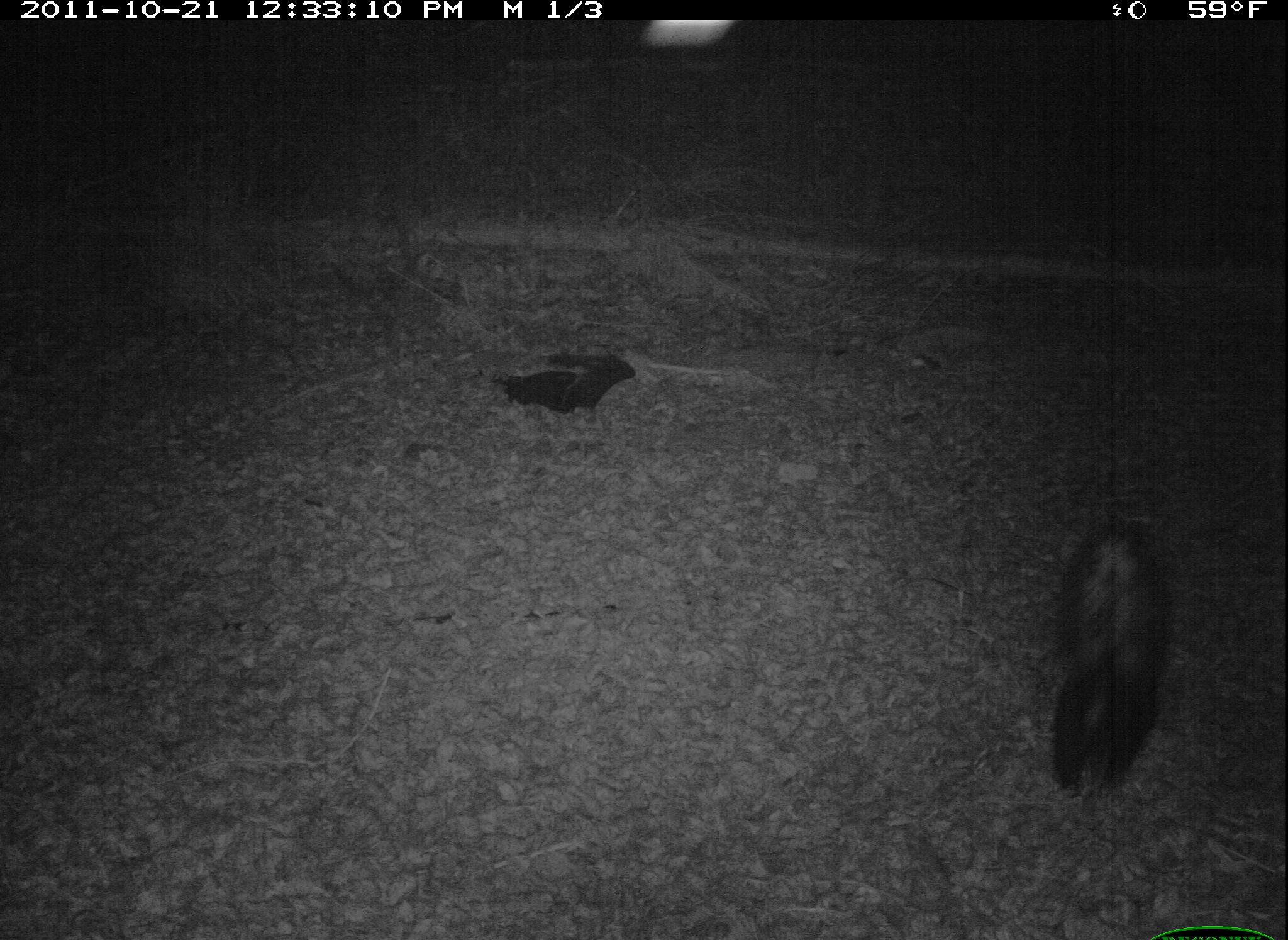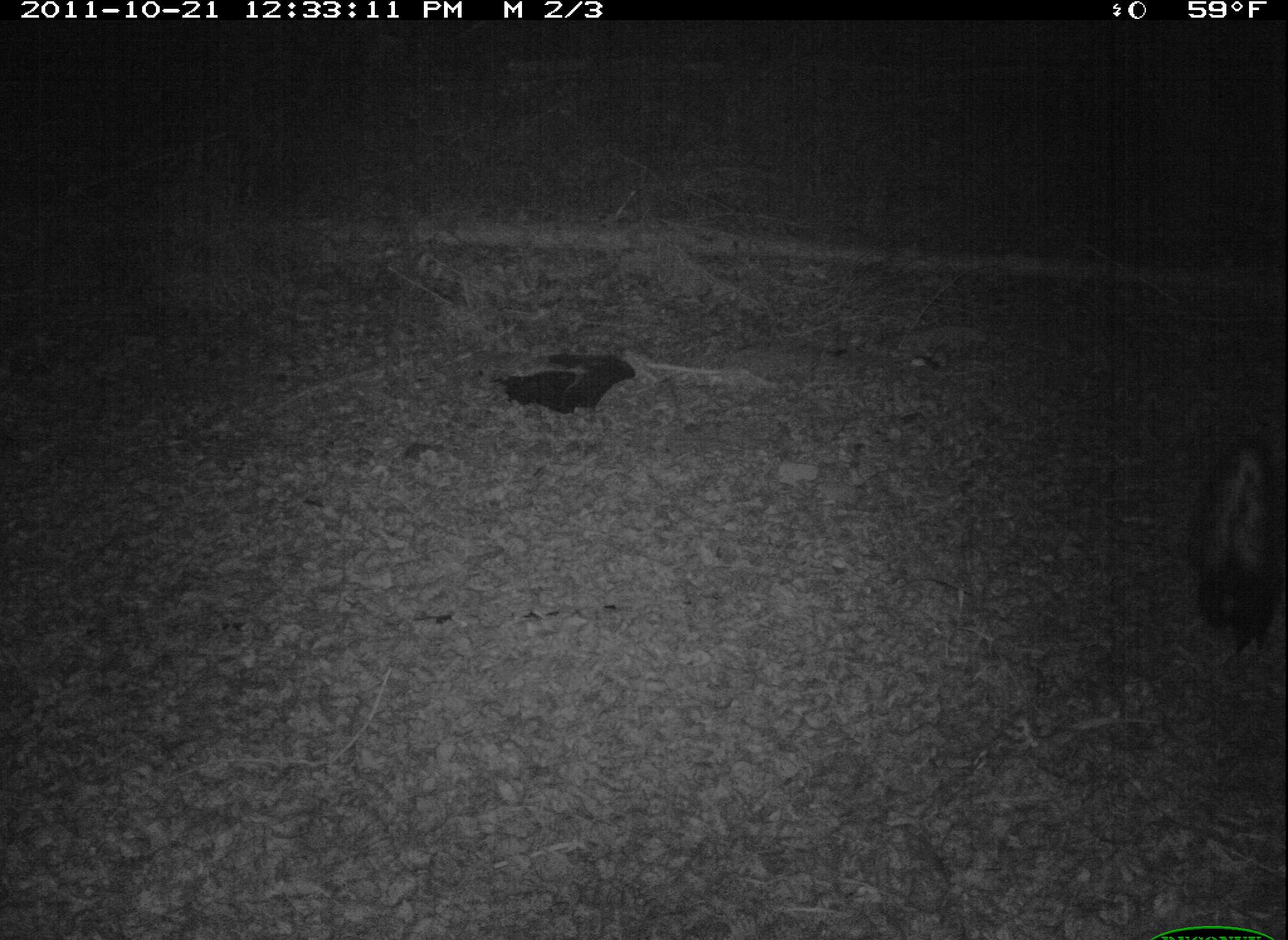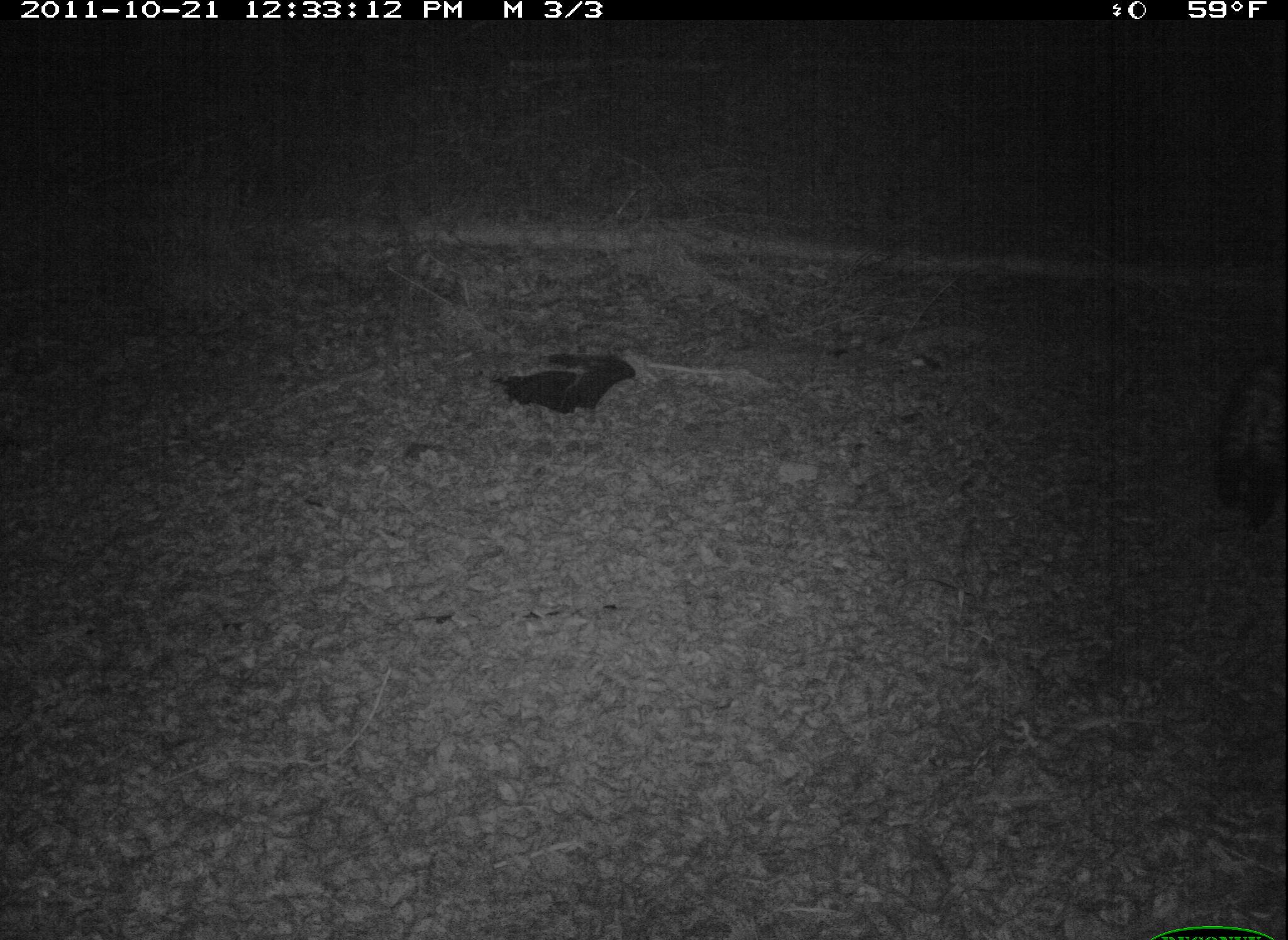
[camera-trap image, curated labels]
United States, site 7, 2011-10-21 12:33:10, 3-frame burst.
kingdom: Animalia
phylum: Chordata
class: Mammalia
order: Carnivora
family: Mephitidae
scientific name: Mephitidae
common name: skunk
Skunk (Mephitidae).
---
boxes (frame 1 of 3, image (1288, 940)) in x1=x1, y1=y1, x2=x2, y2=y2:
skunk: x1=1040, y1=504, x2=1187, y2=815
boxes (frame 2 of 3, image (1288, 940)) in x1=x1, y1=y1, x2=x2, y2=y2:
skunk: x1=1182, y1=403, x2=1286, y2=668